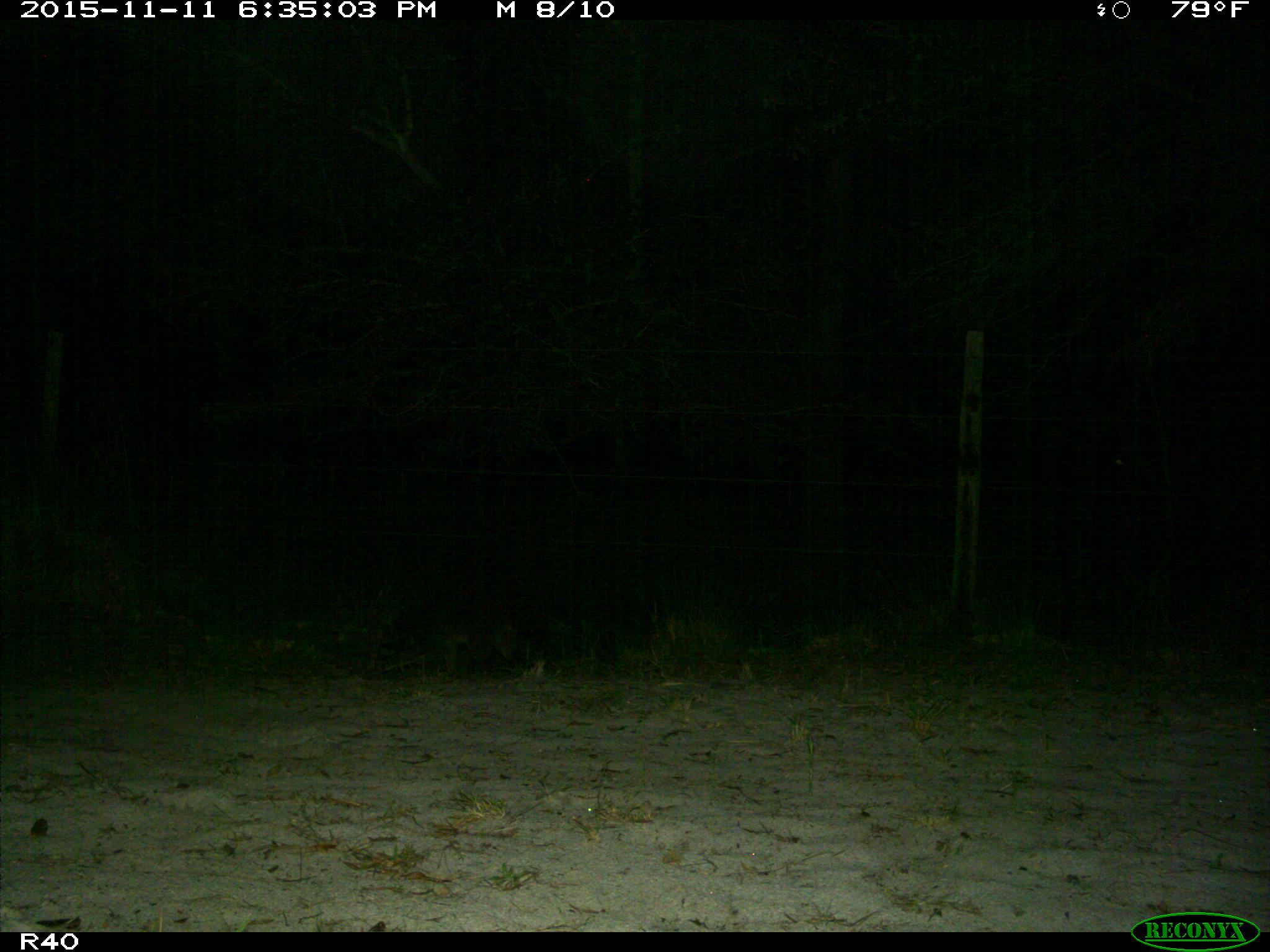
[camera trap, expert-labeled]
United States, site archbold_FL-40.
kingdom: Animalia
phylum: Chordata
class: Mammalia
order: Carnivora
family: Procyonidae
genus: Procyon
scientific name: Procyon lotor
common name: common raccoon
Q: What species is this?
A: Procyon lotor (common raccoon).